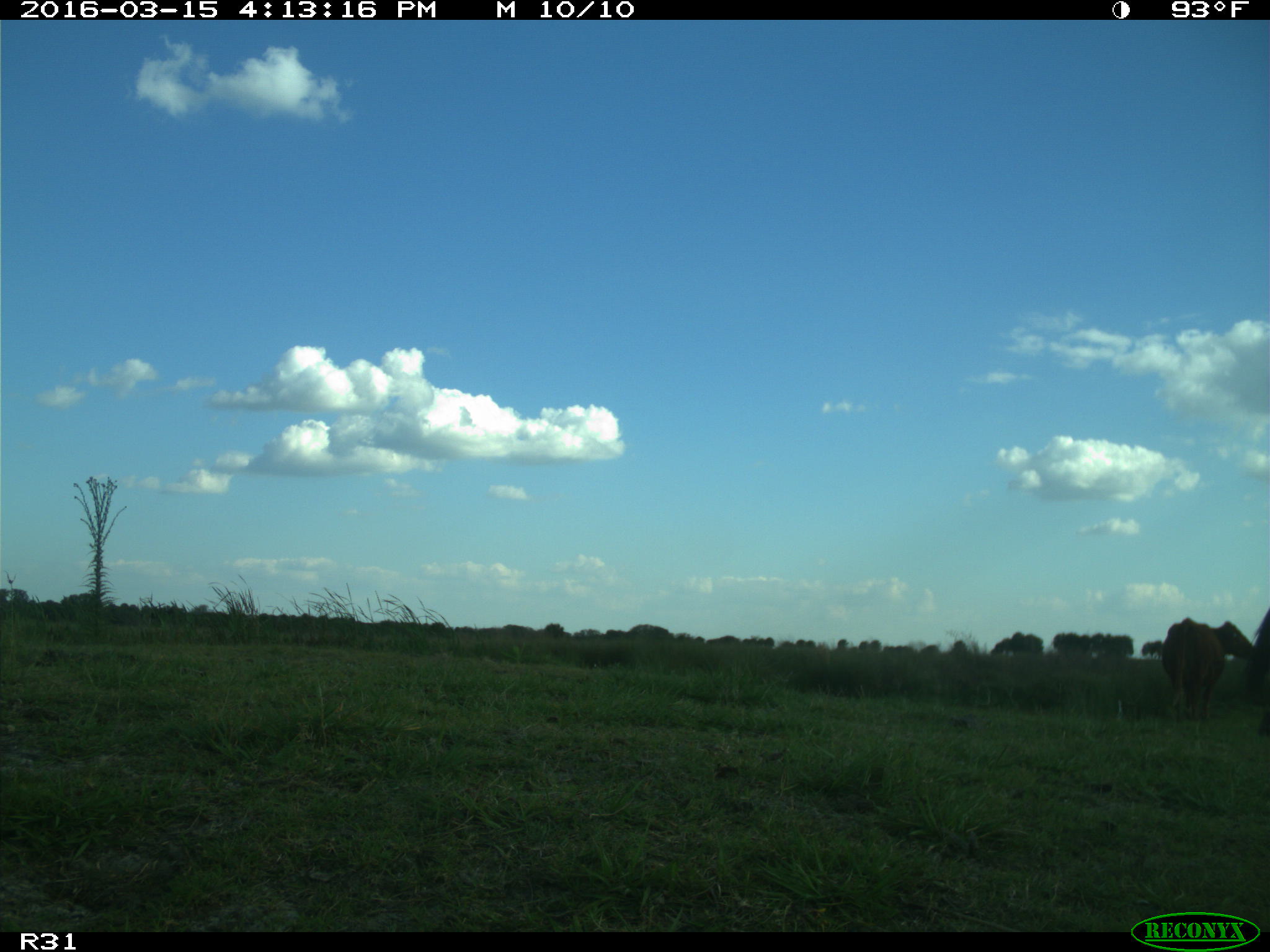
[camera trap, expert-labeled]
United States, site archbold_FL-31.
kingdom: Animalia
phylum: Chordata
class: Mammalia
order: Artiodactyla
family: Bovidae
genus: Bos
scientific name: Bos taurus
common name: domestic cow